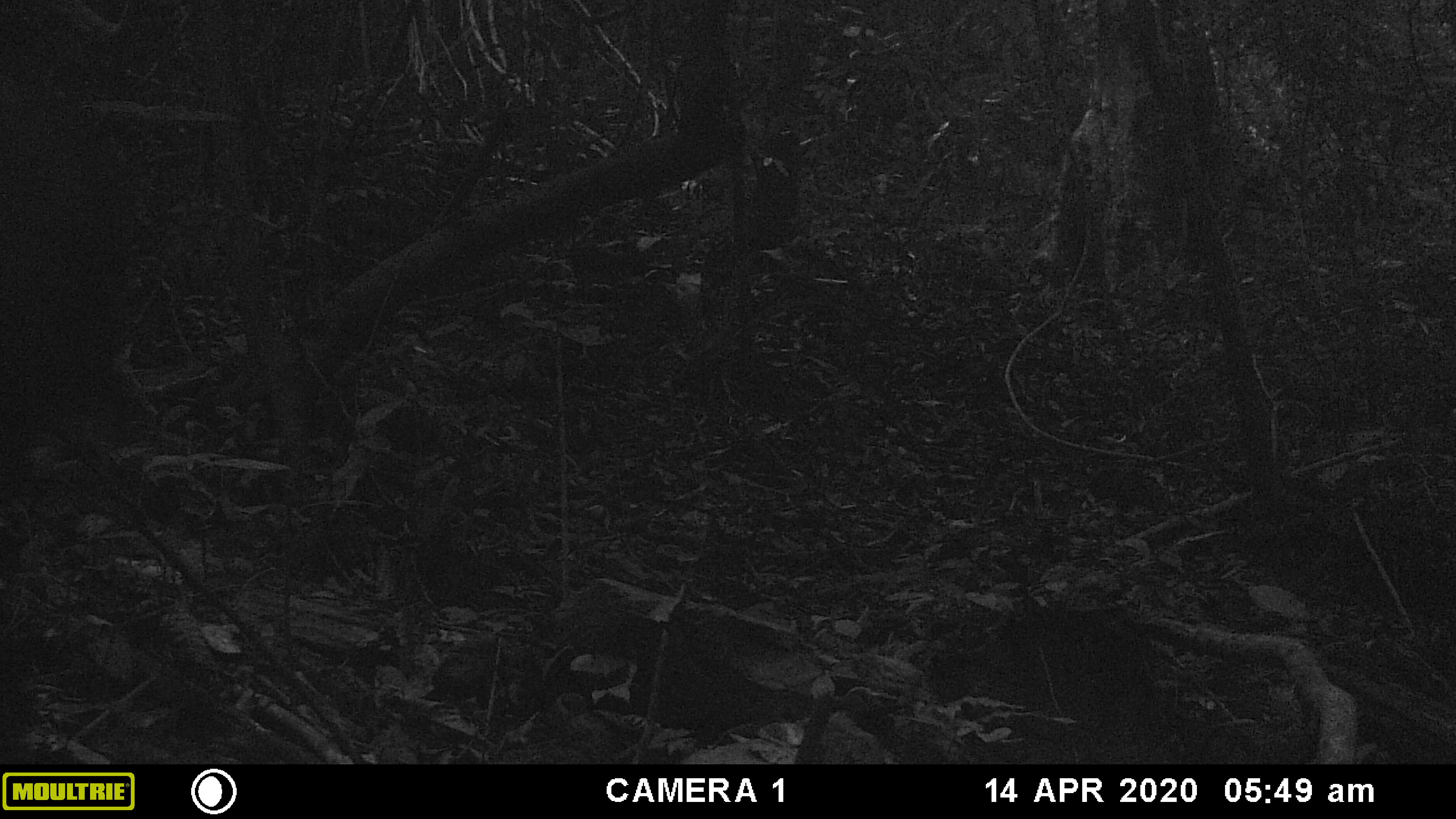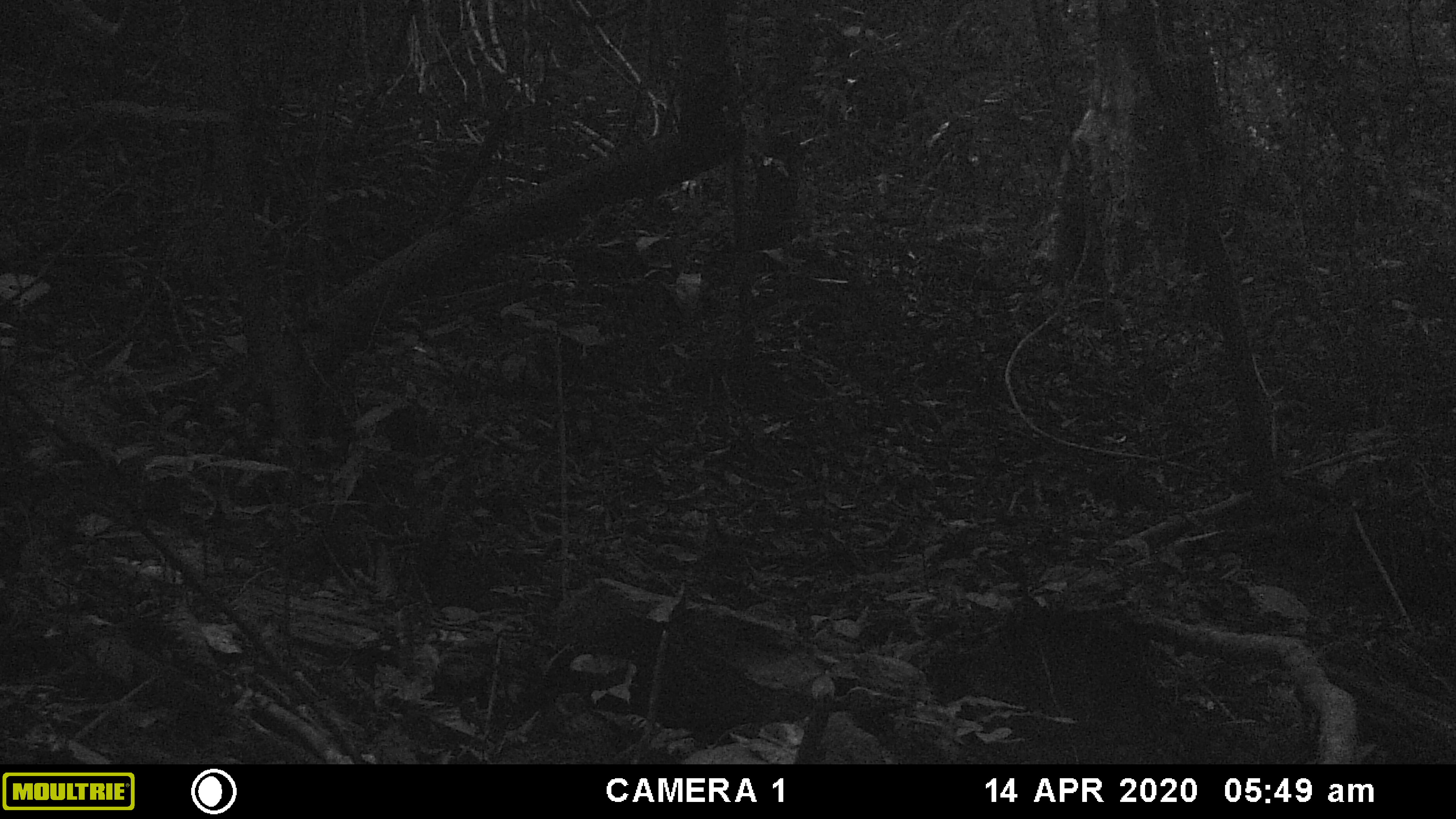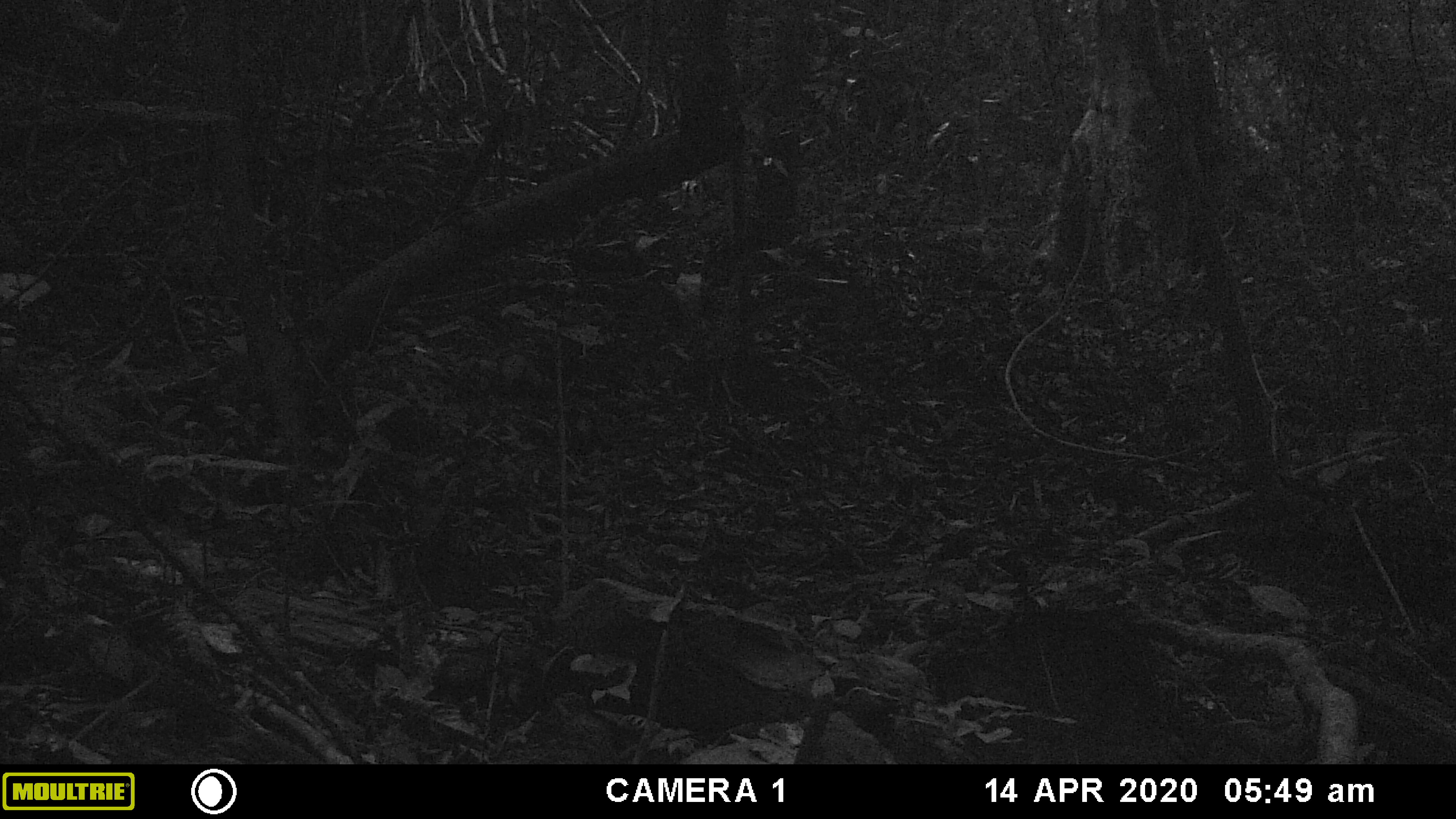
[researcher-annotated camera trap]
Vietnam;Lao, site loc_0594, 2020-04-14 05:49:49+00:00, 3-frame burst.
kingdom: Animalia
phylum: Chordata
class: Mammalia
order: Artiodactyla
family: Bovidae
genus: Capricornis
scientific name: Capricornis sumatraensis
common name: chinese serow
Chinese serow (Capricornis sumatraensis). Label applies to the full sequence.